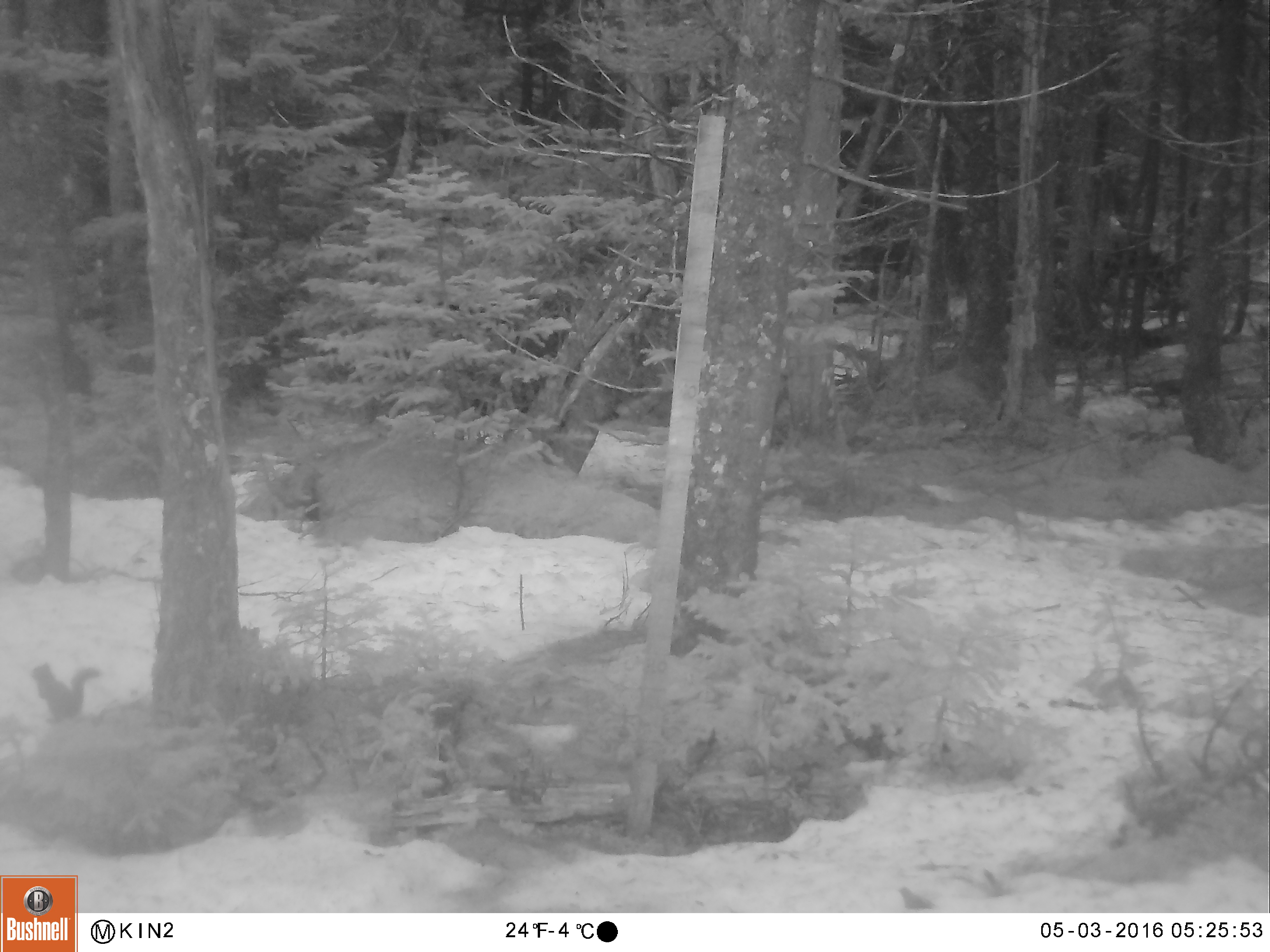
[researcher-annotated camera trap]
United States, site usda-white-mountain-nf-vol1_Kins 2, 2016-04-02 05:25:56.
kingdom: Animalia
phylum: Chordata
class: Mammalia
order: Rodentia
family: Sciuridae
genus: Tamiasciurus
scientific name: Tamiasciurus hudsonicus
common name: red squirrel